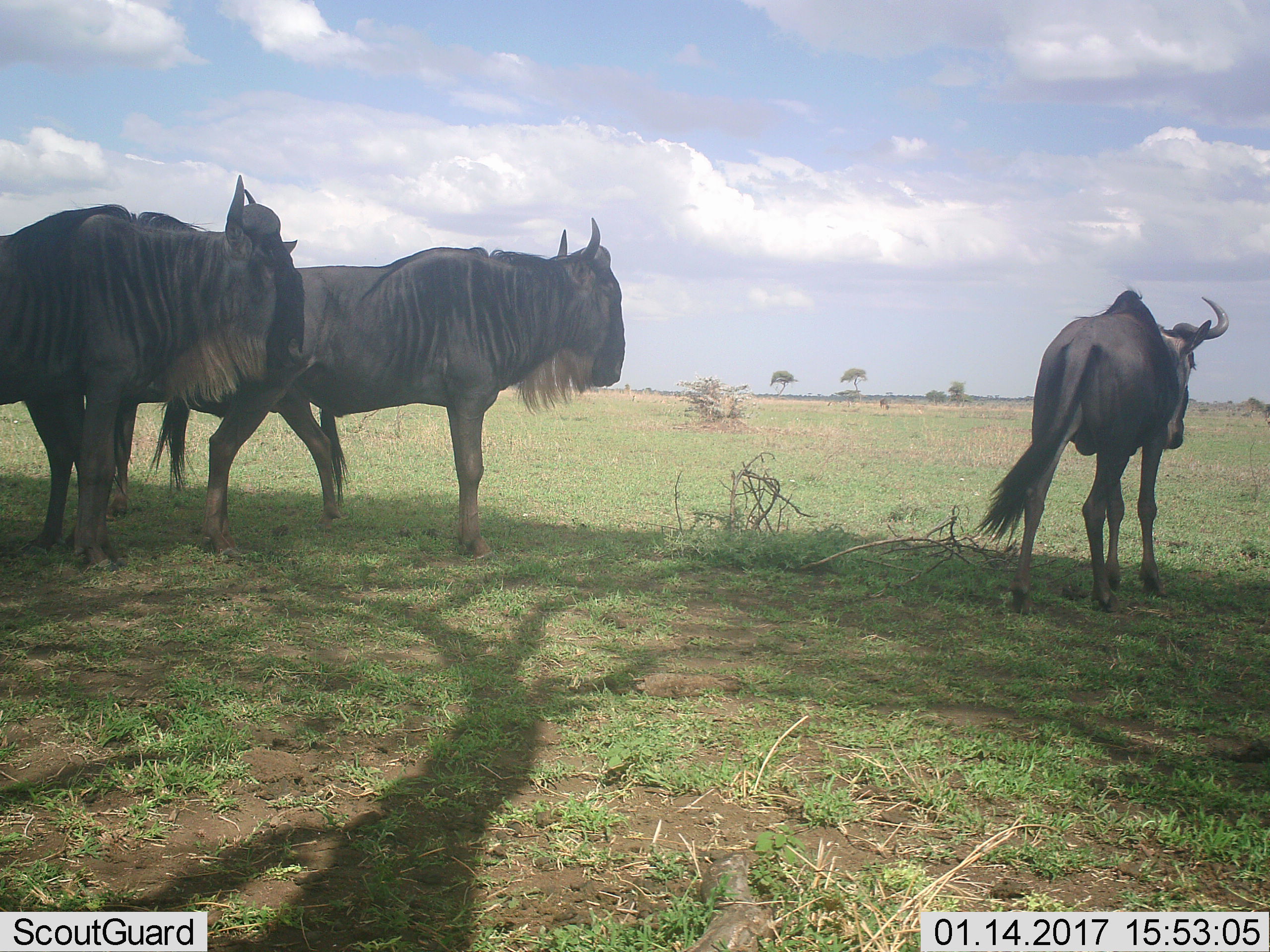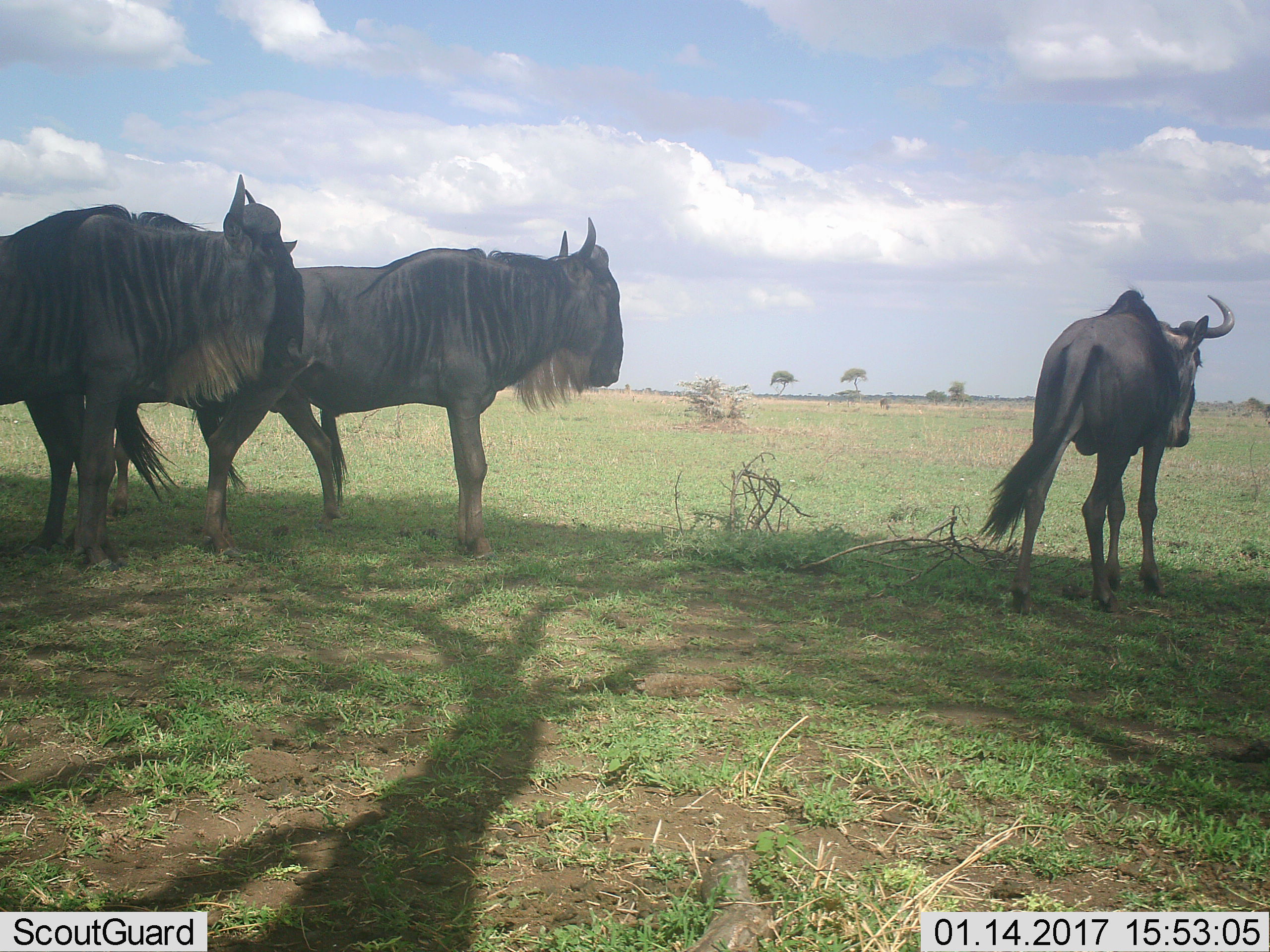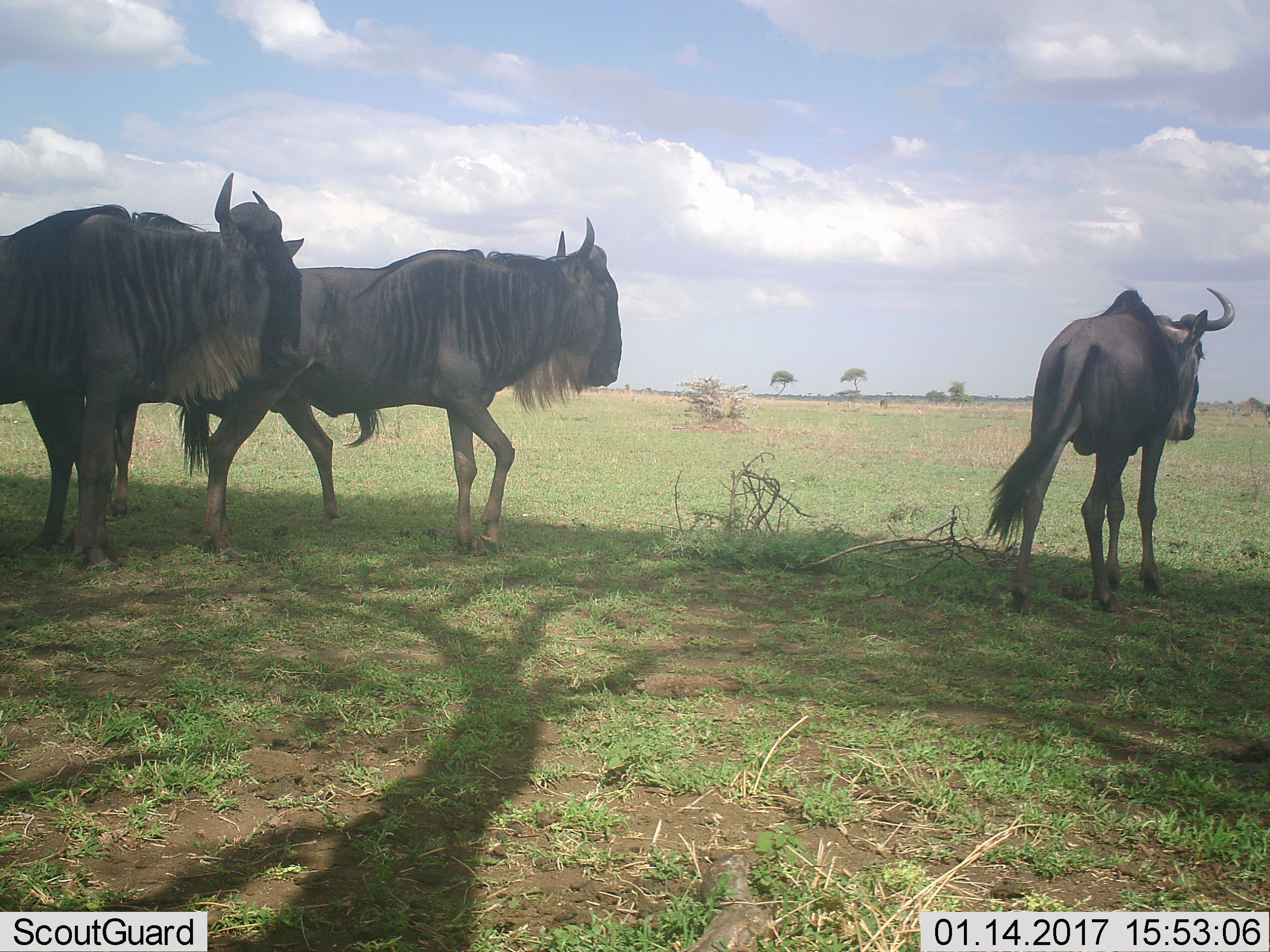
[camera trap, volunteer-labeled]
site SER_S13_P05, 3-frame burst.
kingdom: Animalia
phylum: Chordata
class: Mammalia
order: Artiodactyla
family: Bovidae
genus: Connochaetes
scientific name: Connochaetes taurinus taurinus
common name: blue wildebeest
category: wildebeestblue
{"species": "wildebeestblue (blue wildebeest) (Connochaetes taurinus taurinus)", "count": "3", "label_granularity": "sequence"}